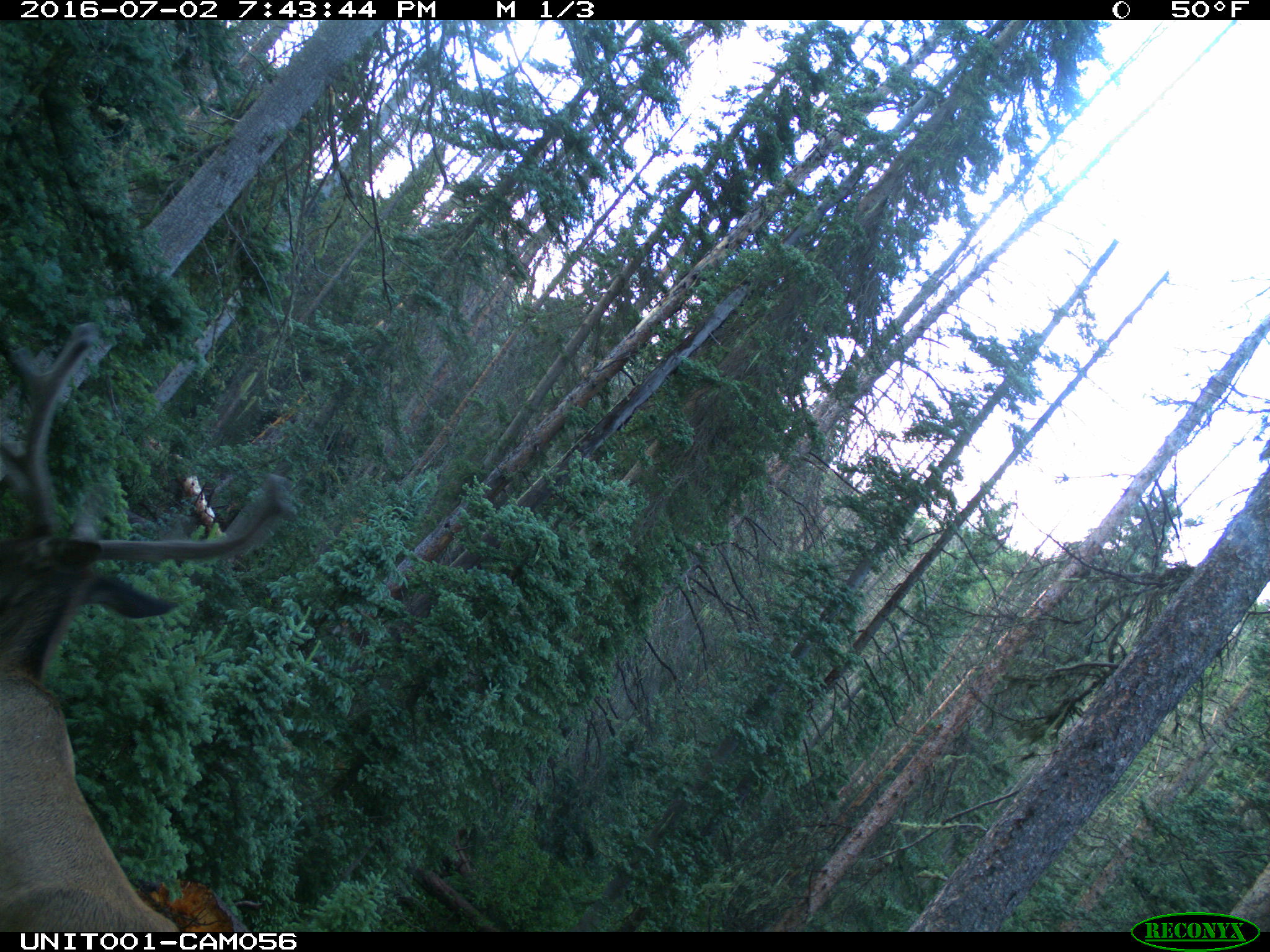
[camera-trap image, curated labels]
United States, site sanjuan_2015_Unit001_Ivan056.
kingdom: Animalia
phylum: Chordata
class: Mammalia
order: Artiodactyla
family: Cervidae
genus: Cervus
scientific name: Cervus elaphus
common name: red deer